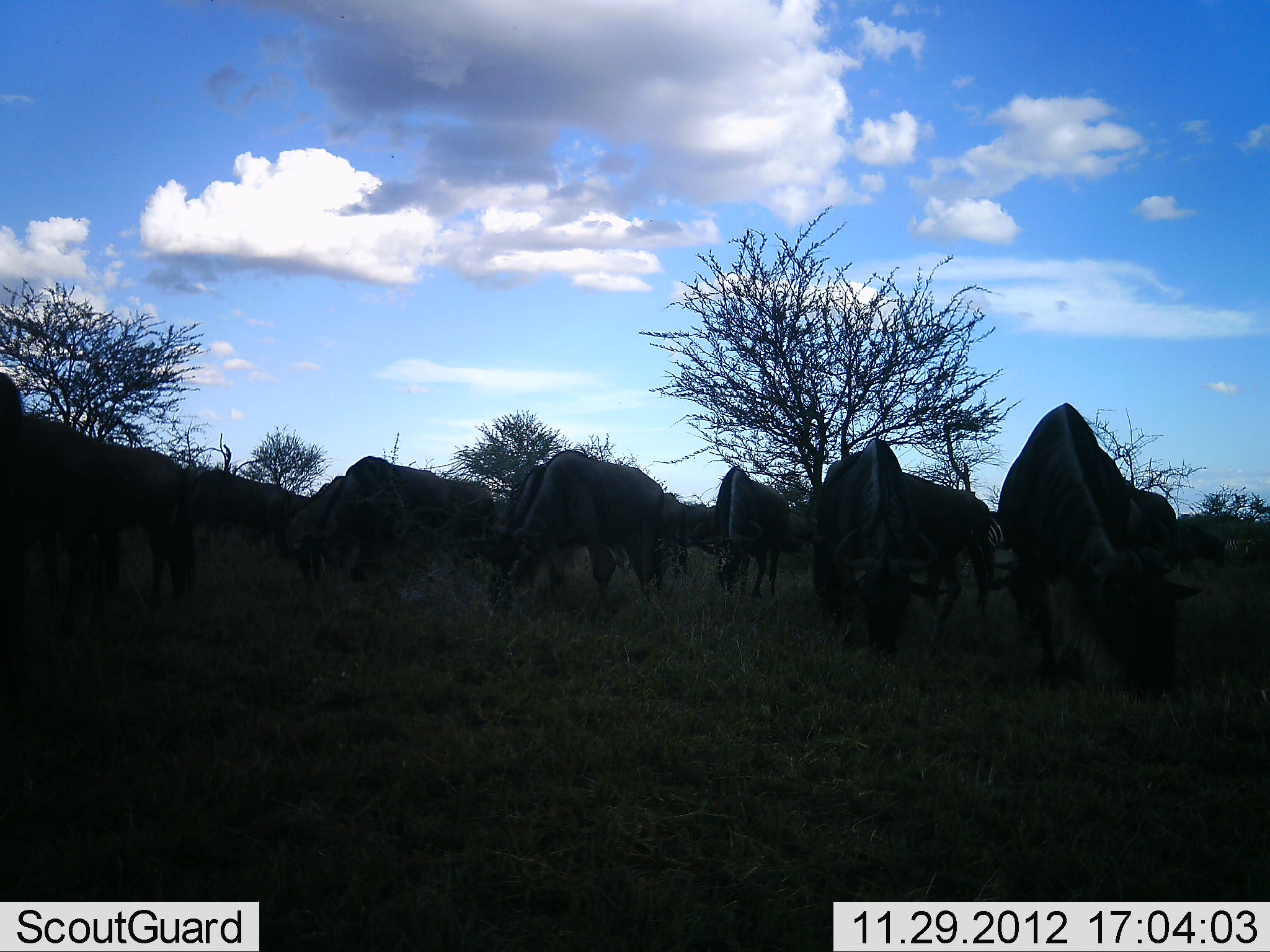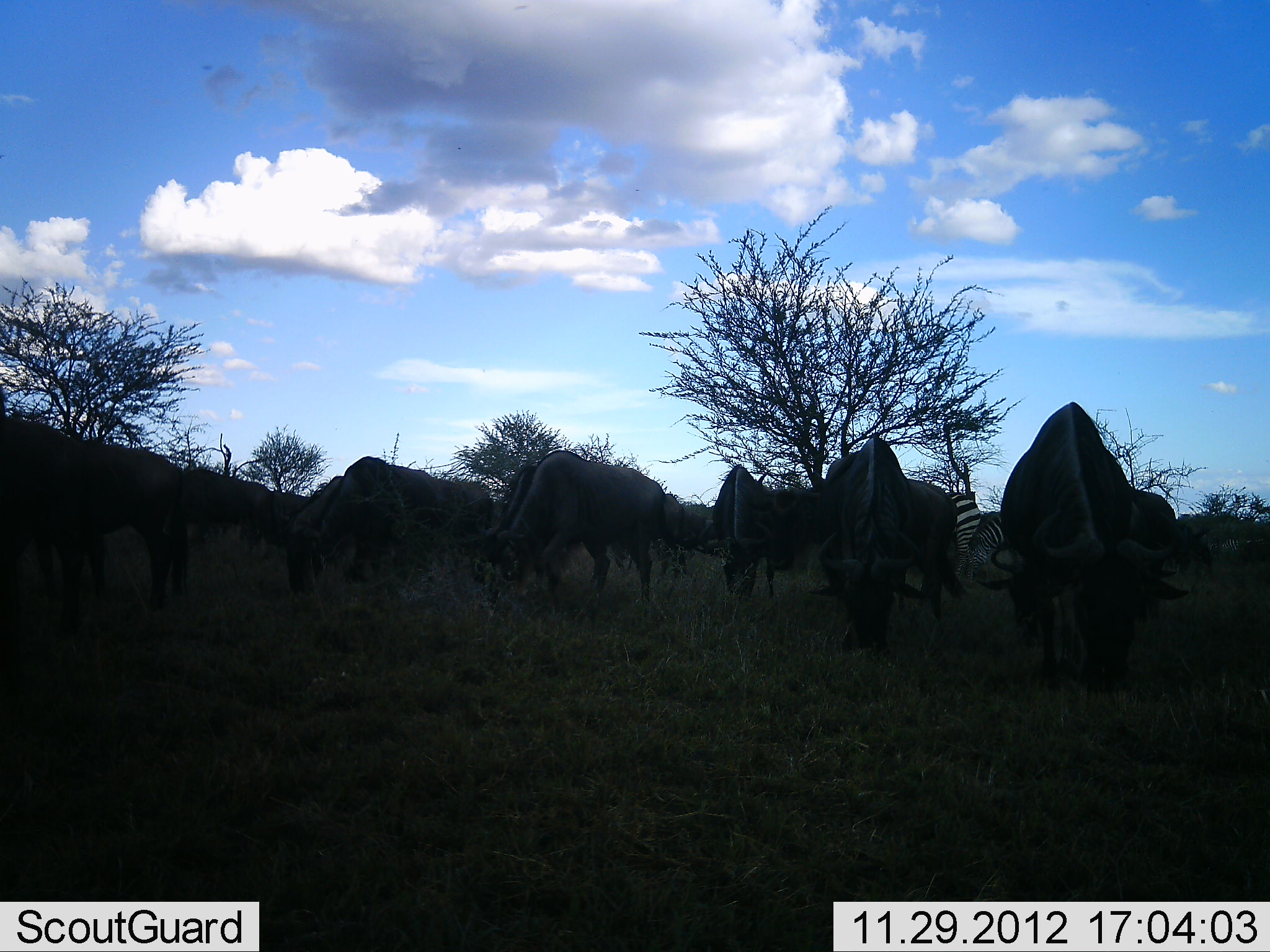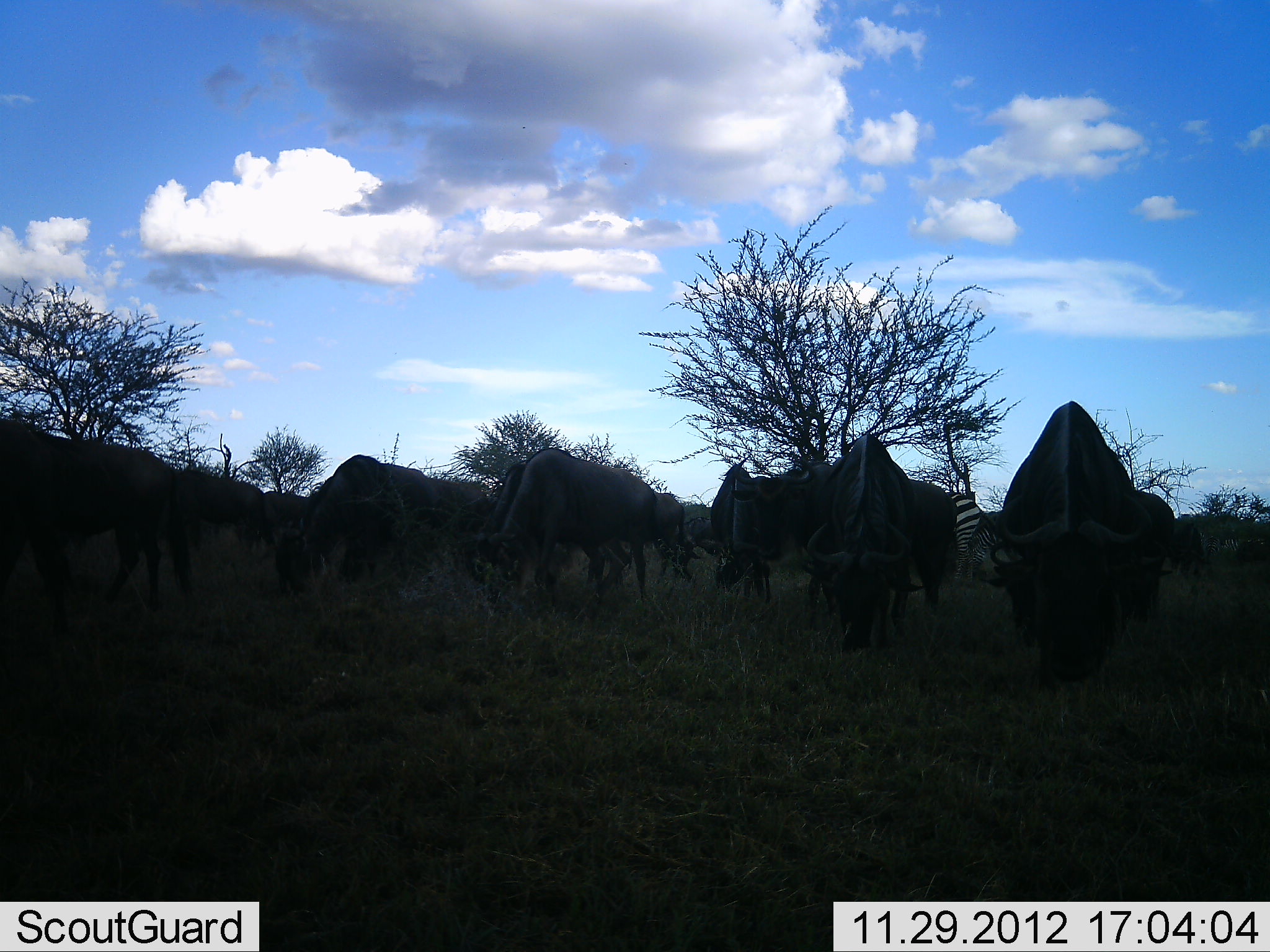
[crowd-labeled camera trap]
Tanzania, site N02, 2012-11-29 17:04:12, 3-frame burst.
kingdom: Animalia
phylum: Chordata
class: Mammalia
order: Artiodactyla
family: Bovidae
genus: Connochaetes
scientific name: Connochaetes taurinus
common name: blue wildebeest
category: wildebeest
Wildebeest (blue wildebeest) (Connochaetes taurinus), count 11-50. Behavior (volunteer vote fractions): standing 38%, resting 3%, moving 19%, interacting 0%. Young present (vote fraction): 3%. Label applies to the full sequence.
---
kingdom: Animalia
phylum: Chordata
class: Mammalia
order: Perissodactyla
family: Equidae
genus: Equus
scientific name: Equus quagga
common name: plains zebra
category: zebra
Zebra (plains zebra) (Equus quagga), count 2. Behavior (volunteer vote fractions): standing 62%, resting 0%, moving 0%, interacting 0%. Young present (vote fraction): 0%. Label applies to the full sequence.